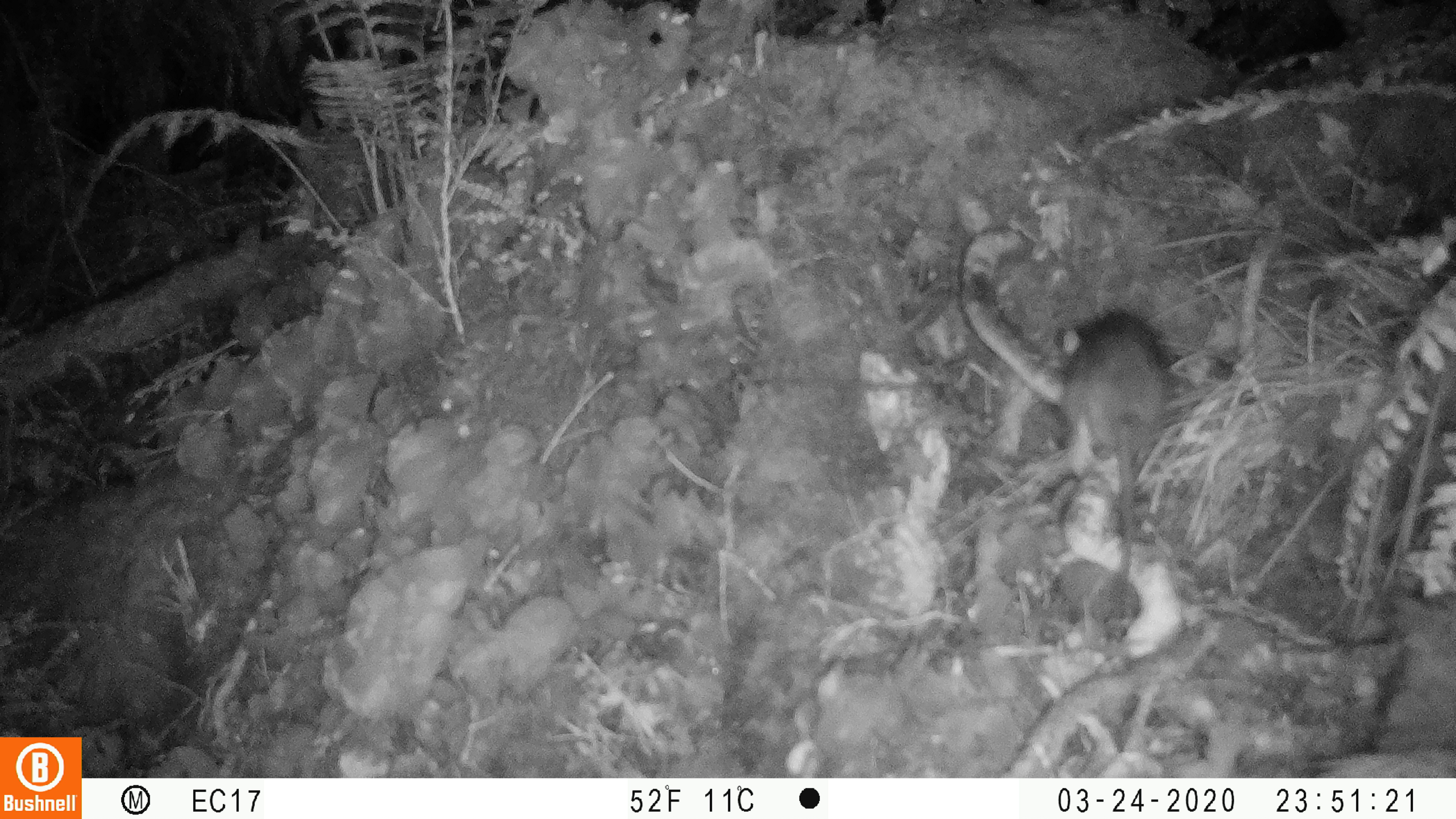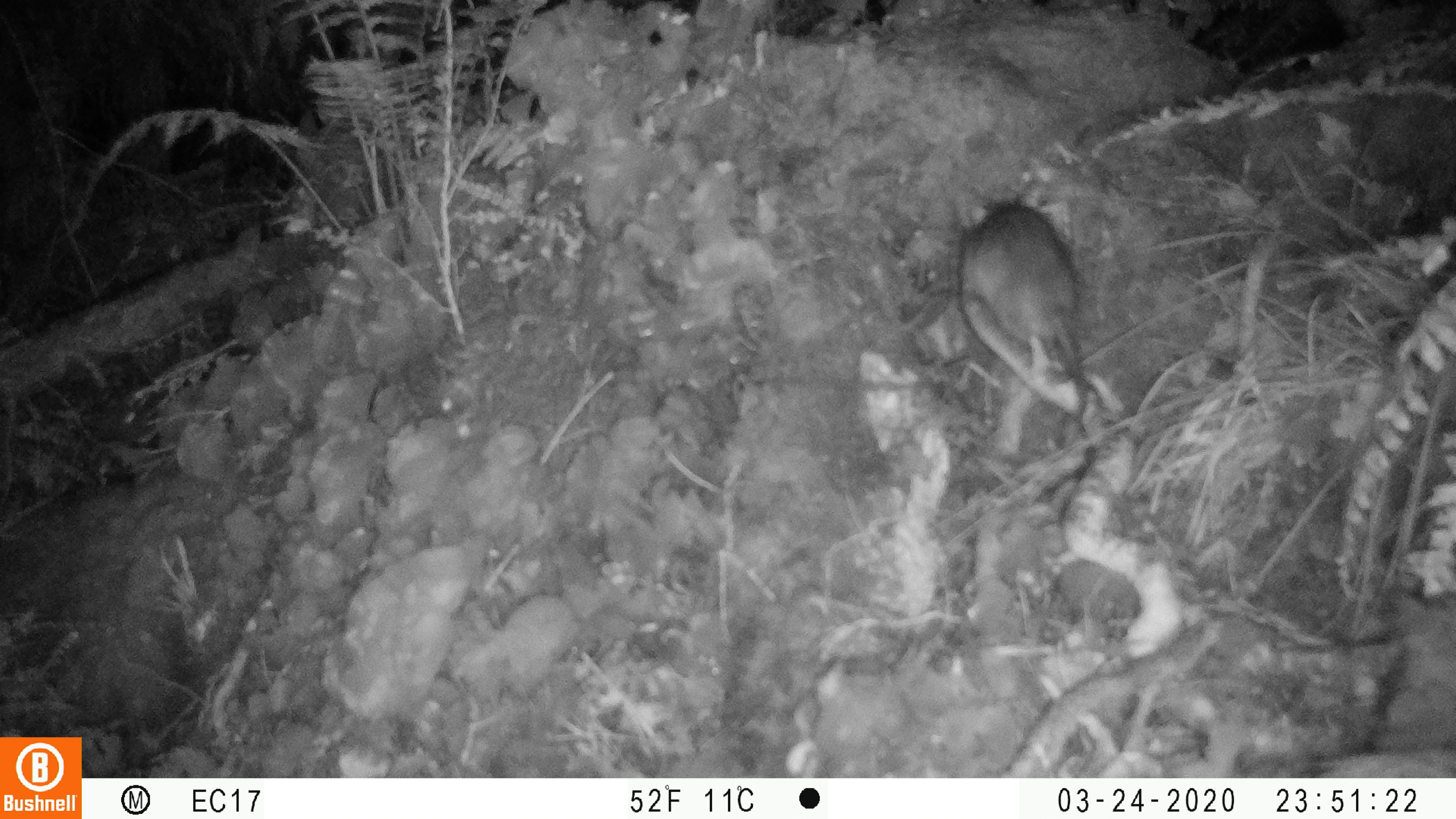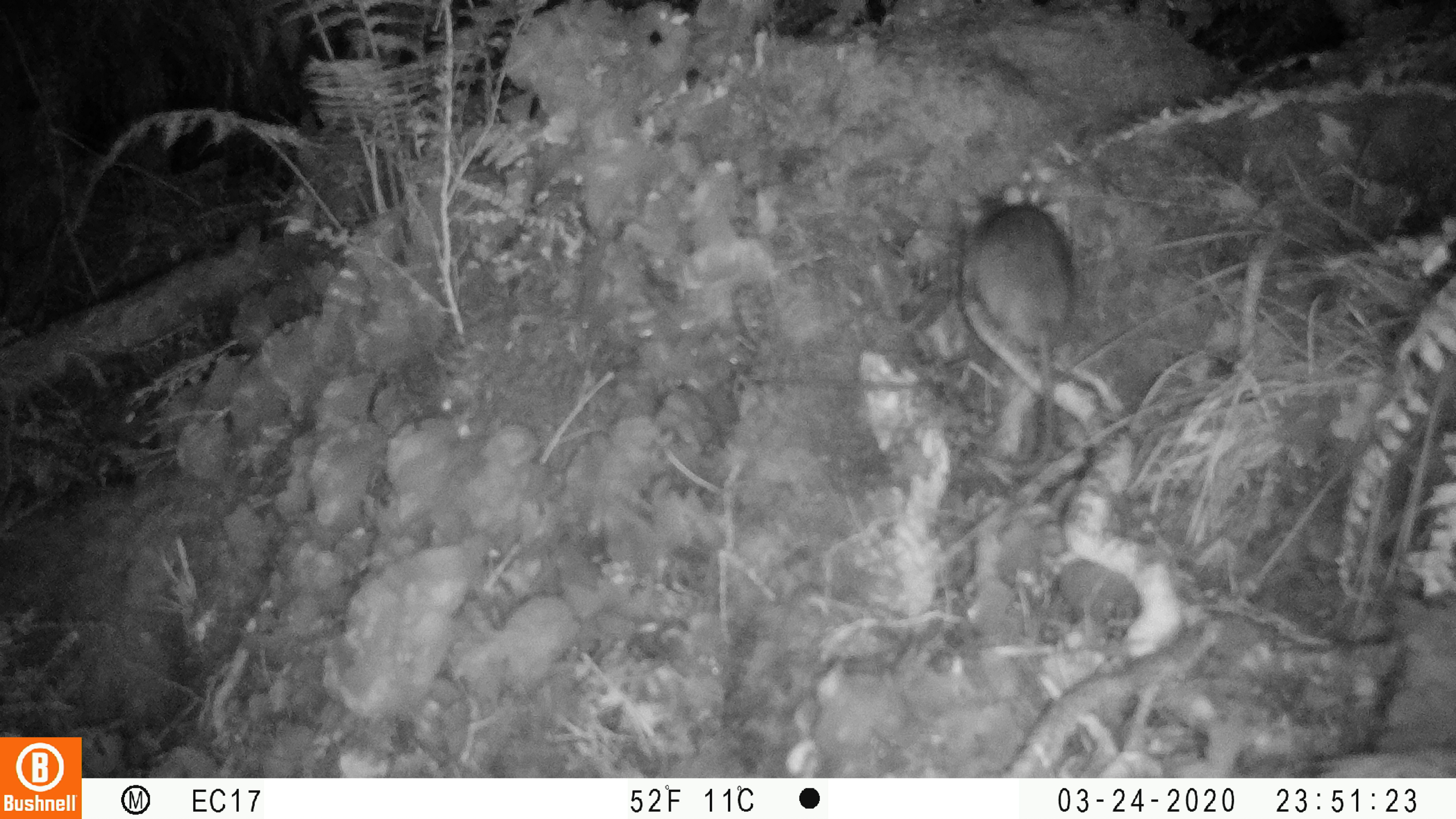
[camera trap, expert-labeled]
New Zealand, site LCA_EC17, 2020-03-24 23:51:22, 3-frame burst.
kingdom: Animalia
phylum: Chordata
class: Mammalia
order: Rodentia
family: Muridae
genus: Rattus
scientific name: Rattus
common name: rat